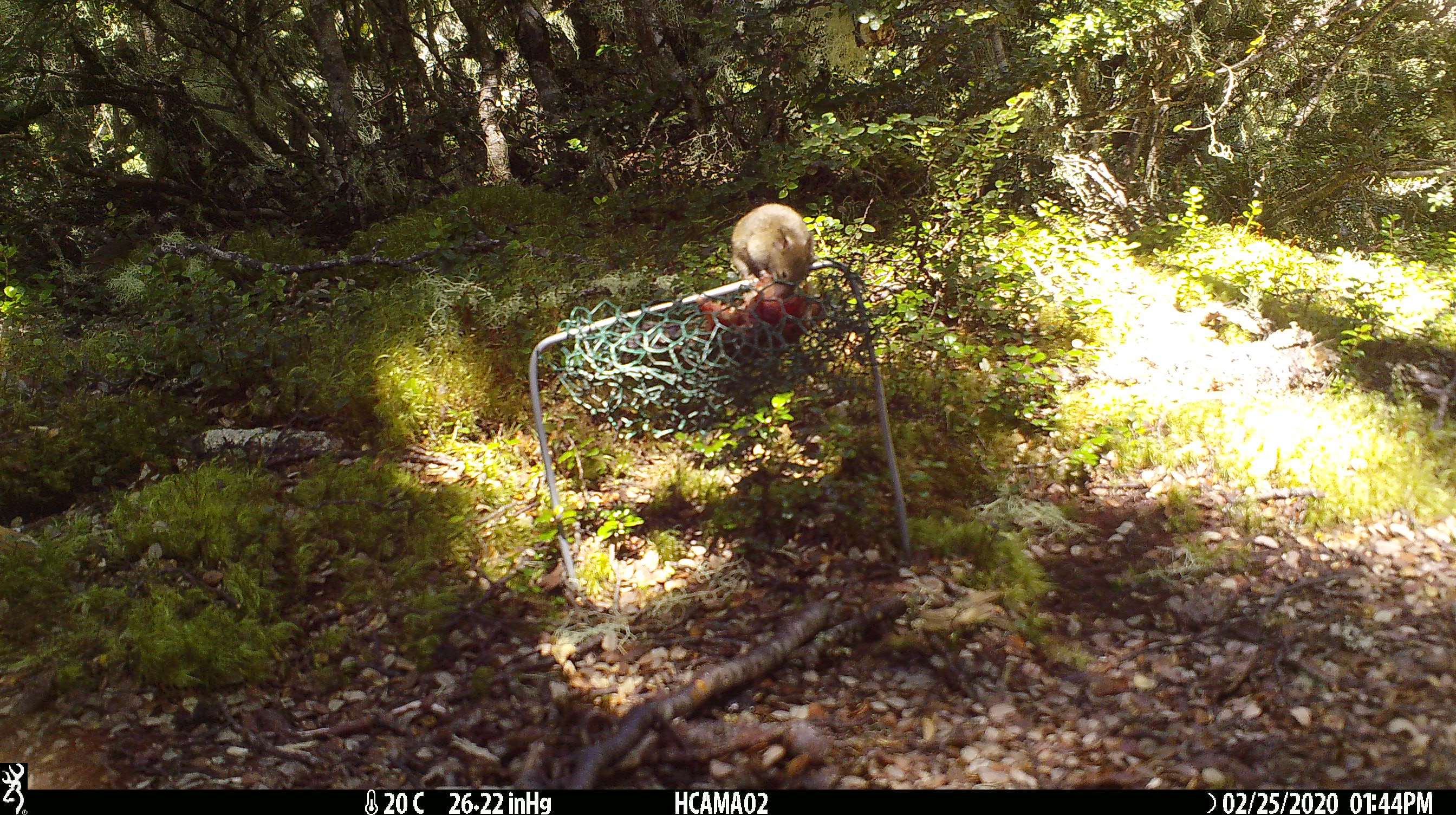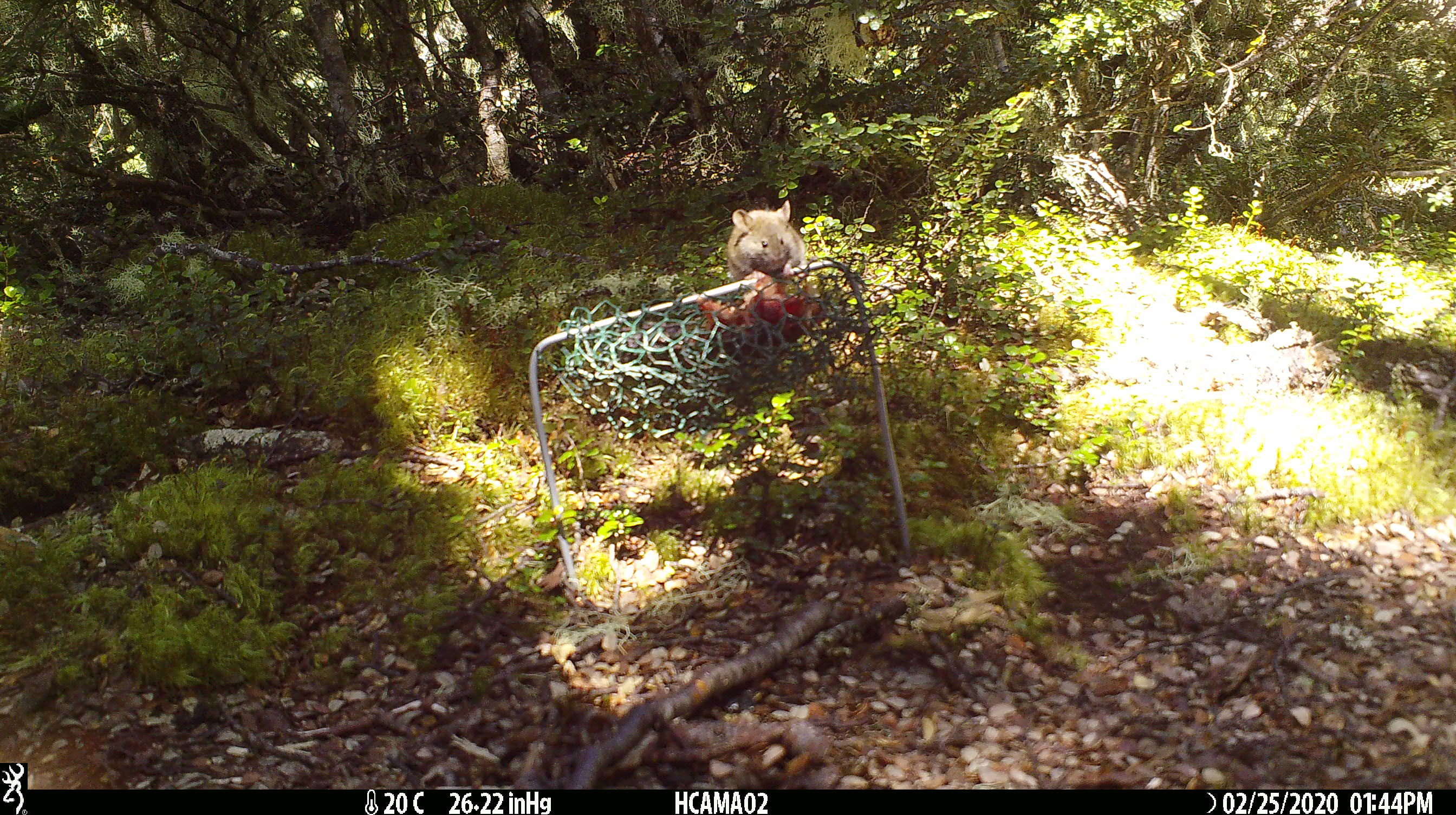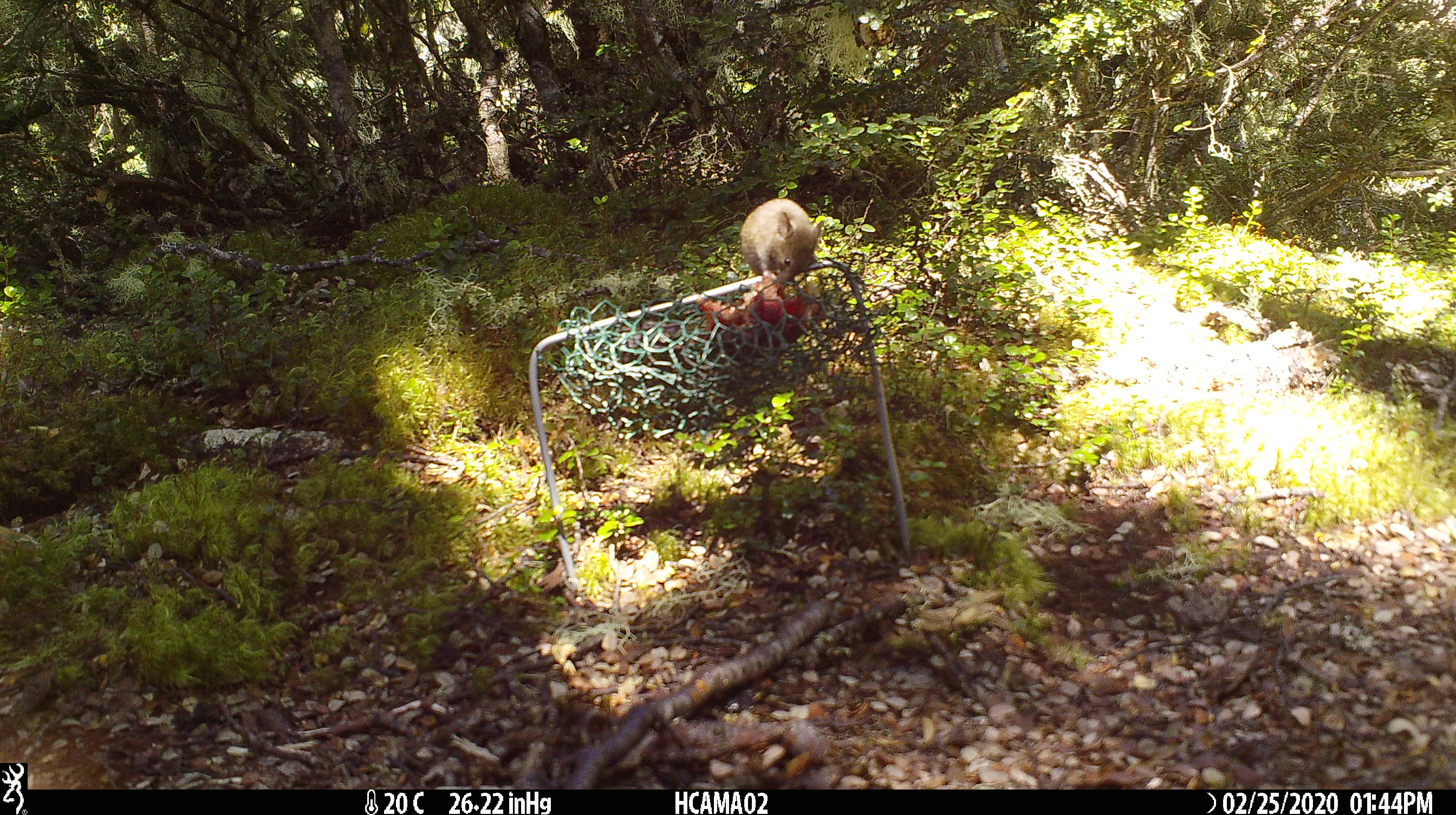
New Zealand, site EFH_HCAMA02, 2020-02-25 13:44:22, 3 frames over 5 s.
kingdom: Animalia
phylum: Chordata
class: Mammalia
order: Rodentia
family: Muridae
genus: Mus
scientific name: Mus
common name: mouse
Mouse (Mus).